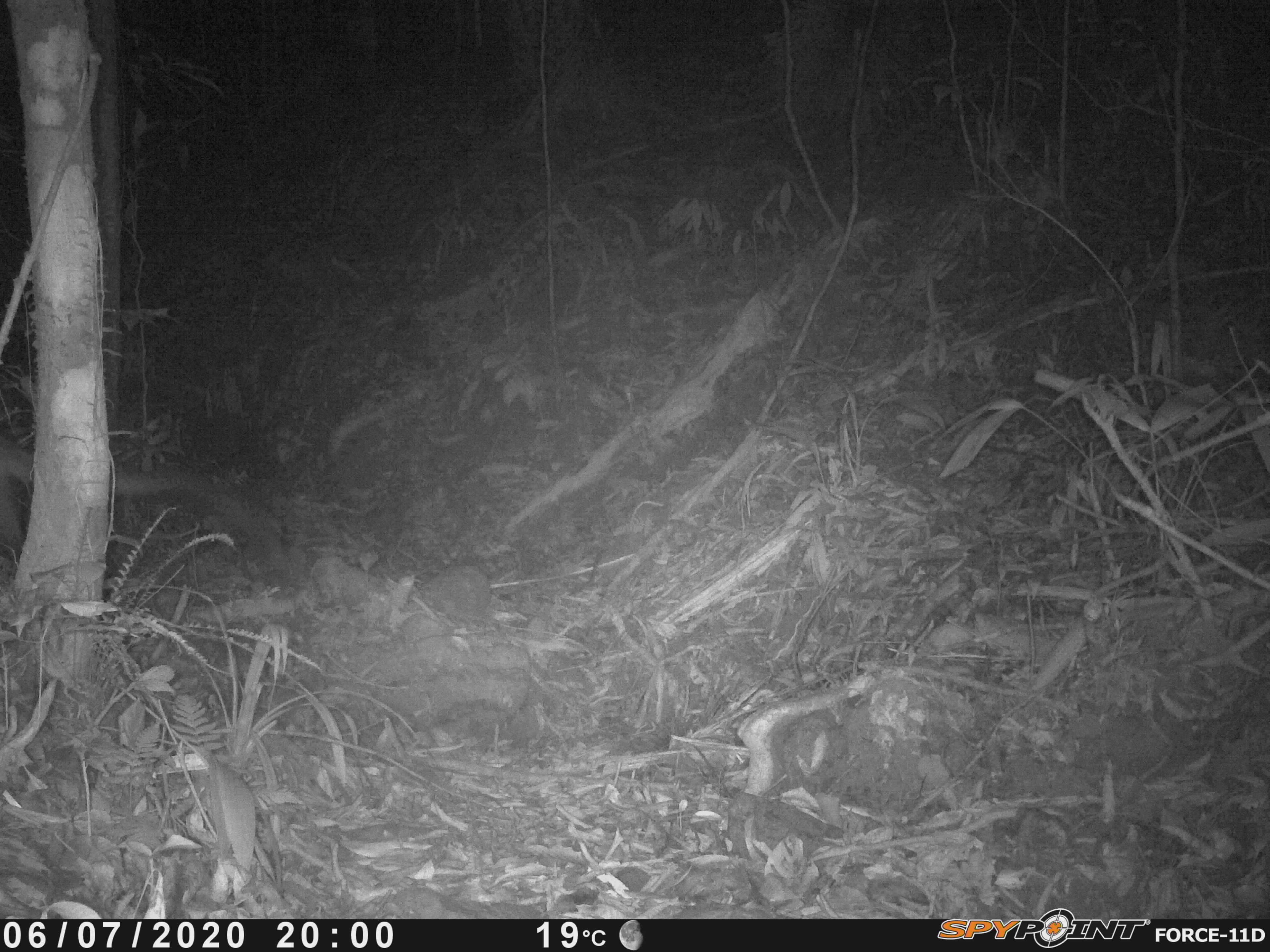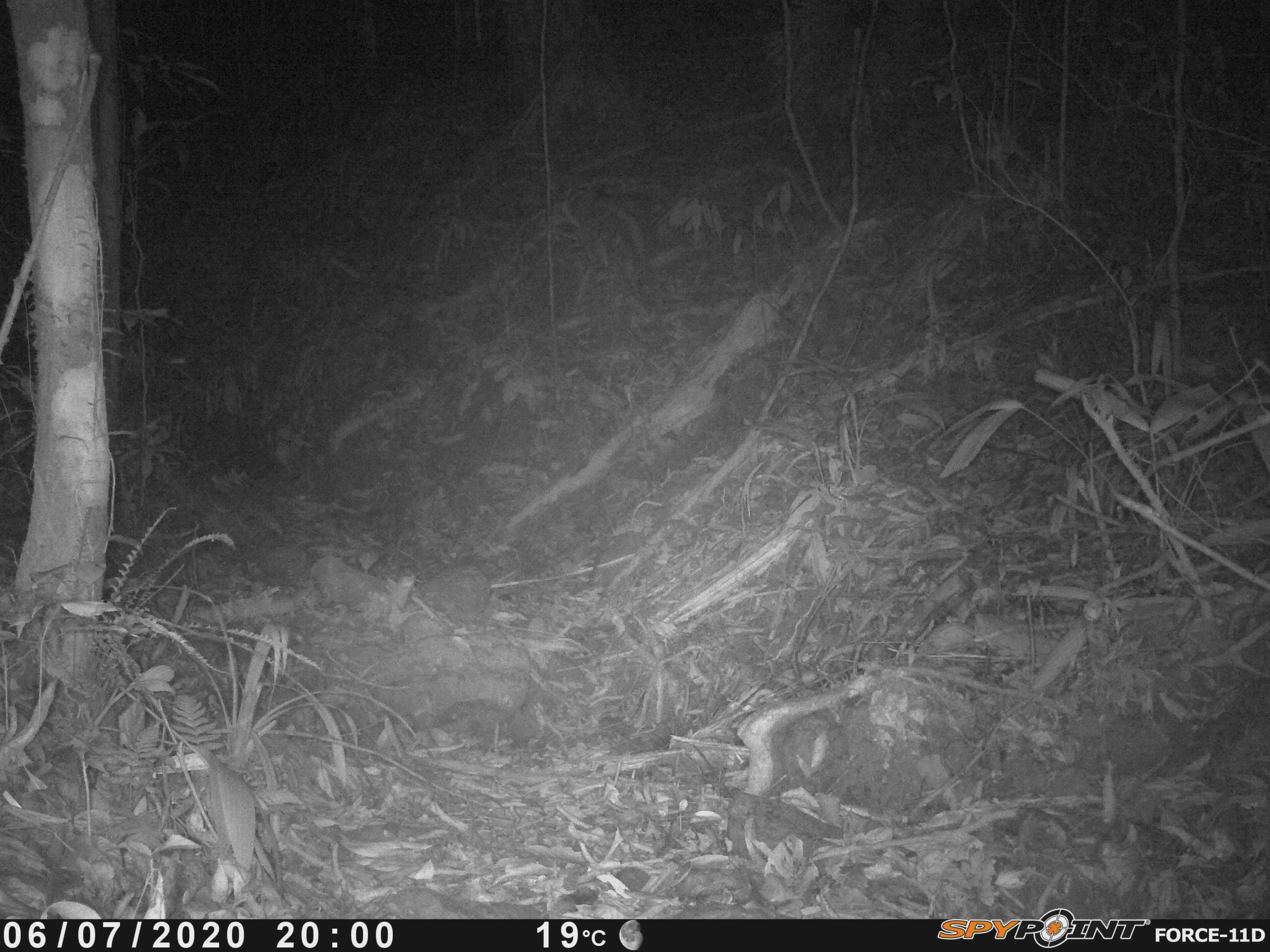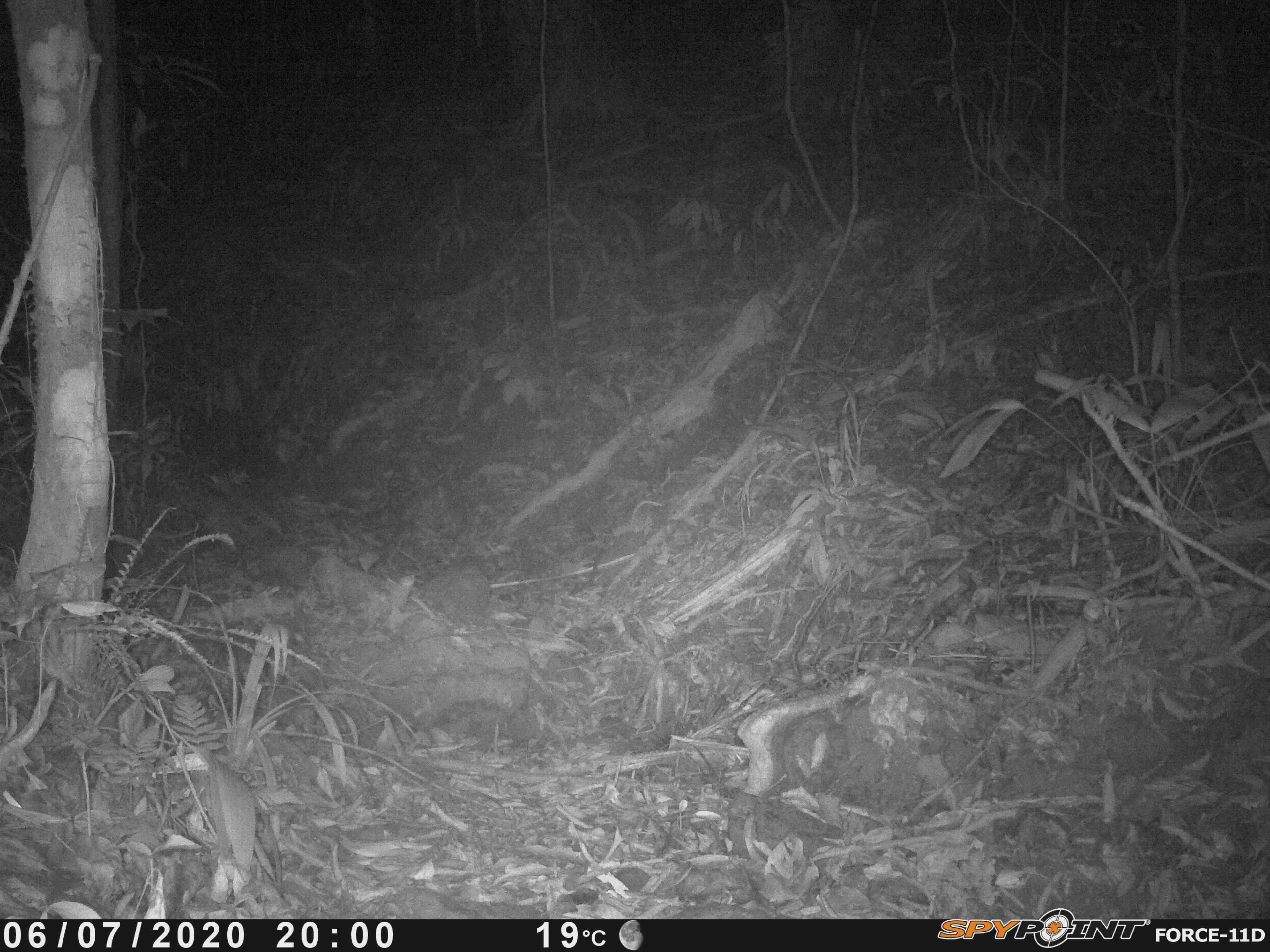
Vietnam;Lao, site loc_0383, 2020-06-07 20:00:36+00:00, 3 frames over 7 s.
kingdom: Animalia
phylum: Chordata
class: Mammalia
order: Carnivora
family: Viverridae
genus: Paradoxurus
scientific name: Paradoxurus hermaphroditus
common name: common palm civet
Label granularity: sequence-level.